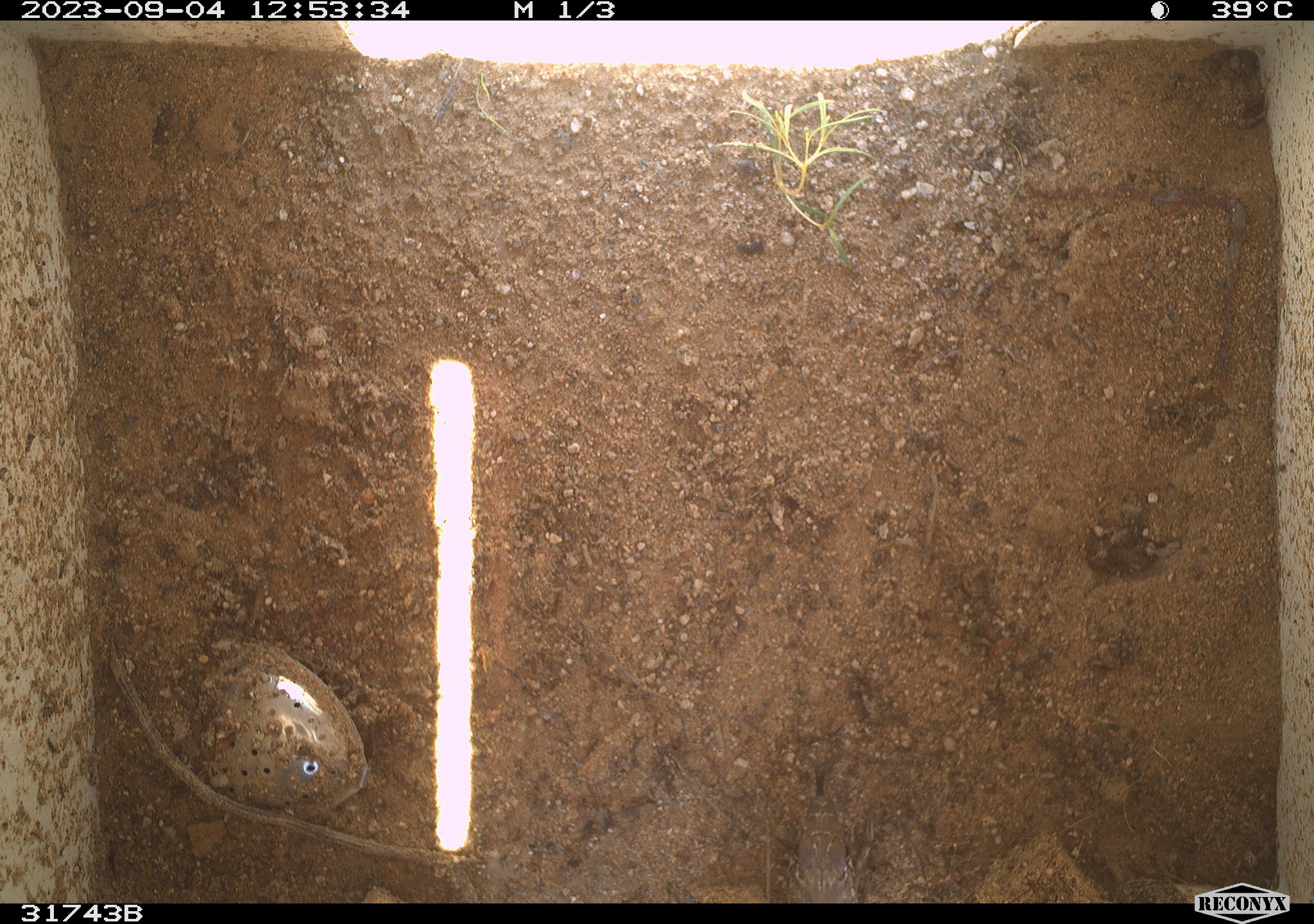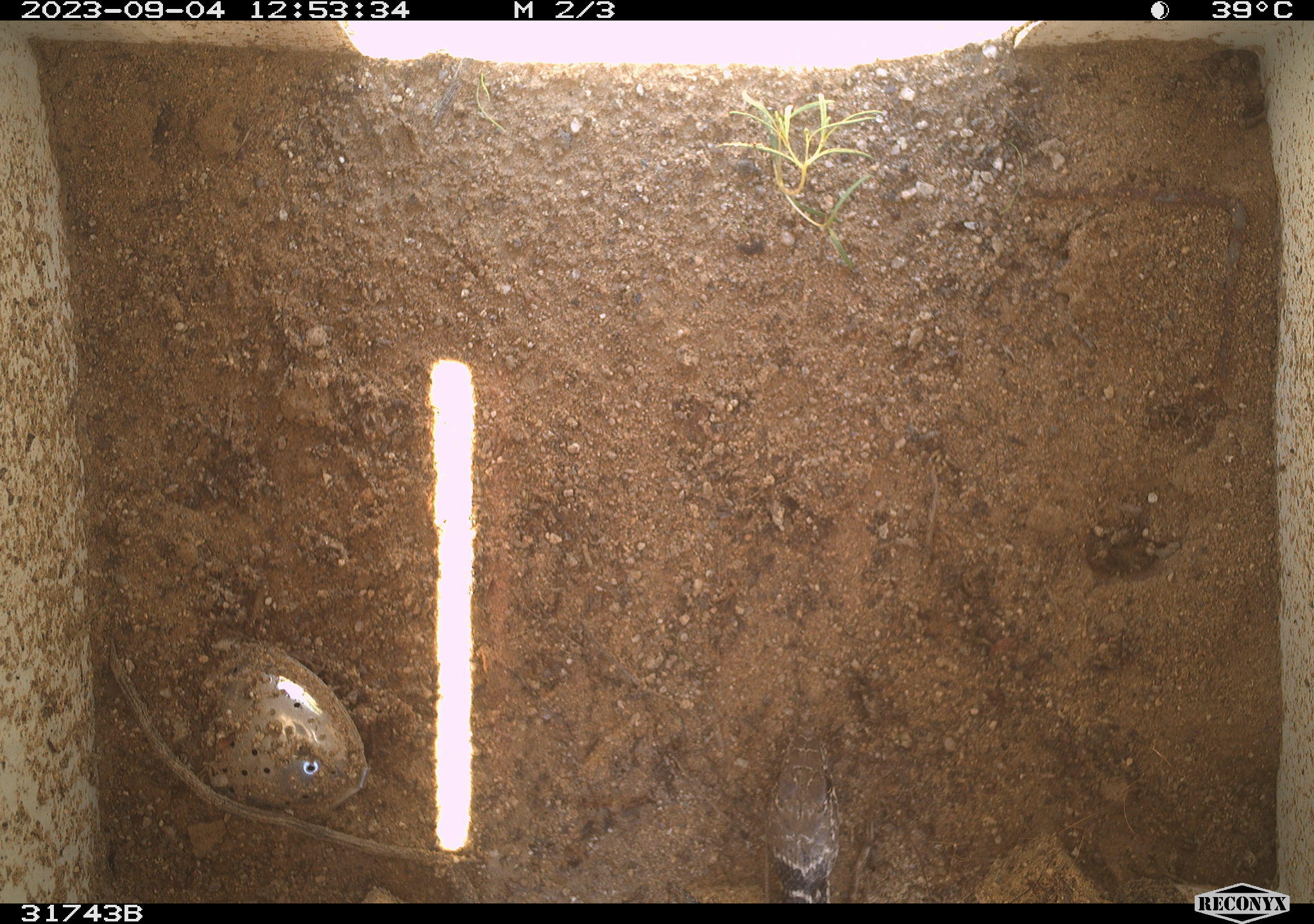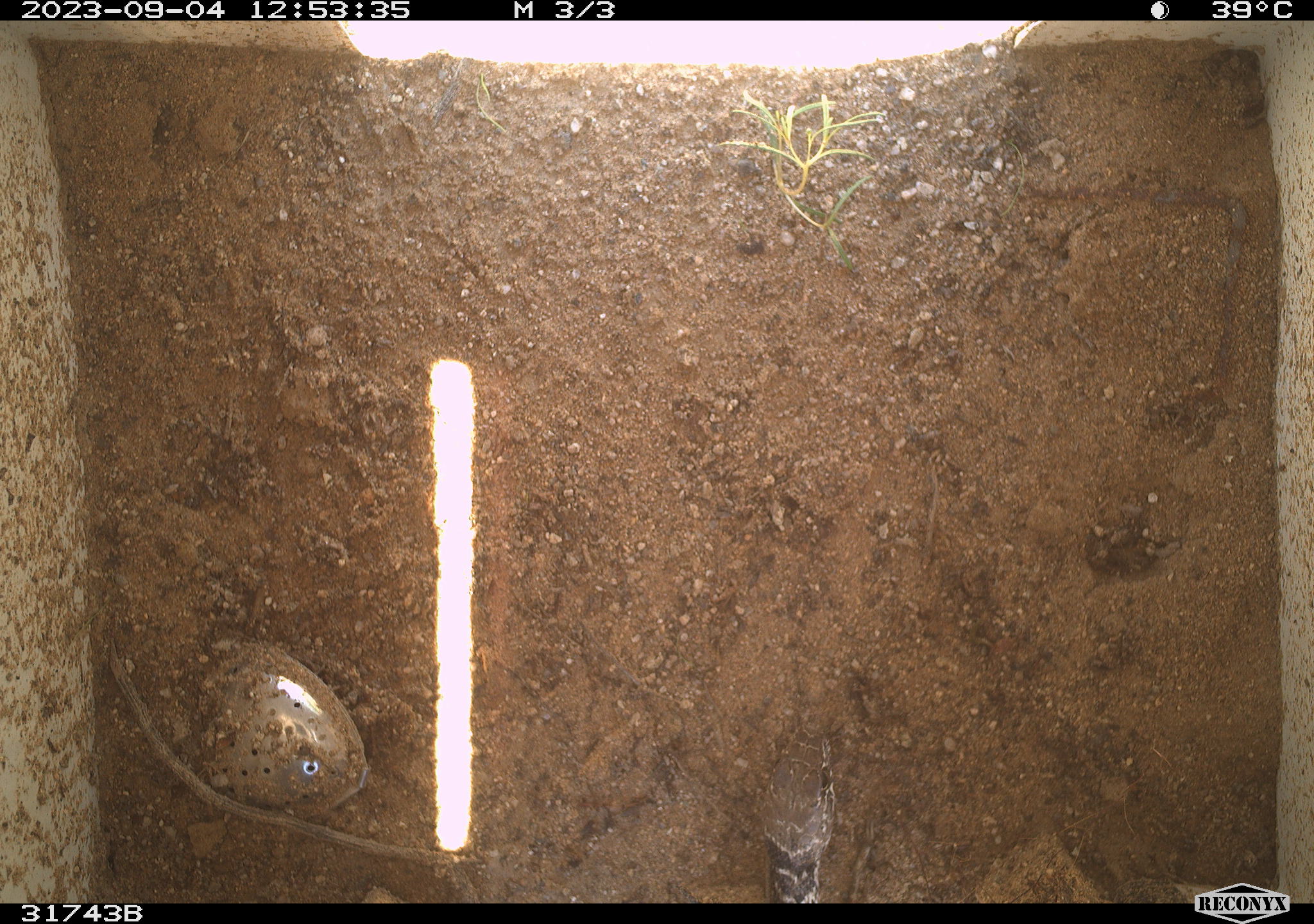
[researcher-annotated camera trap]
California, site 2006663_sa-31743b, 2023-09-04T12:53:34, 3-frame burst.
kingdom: Animalia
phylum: Chordata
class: Reptilia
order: Squamata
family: Colubridae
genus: Masticophis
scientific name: Masticophis flagellum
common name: coachwhip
Coachwhip (Masticophis flagellum).